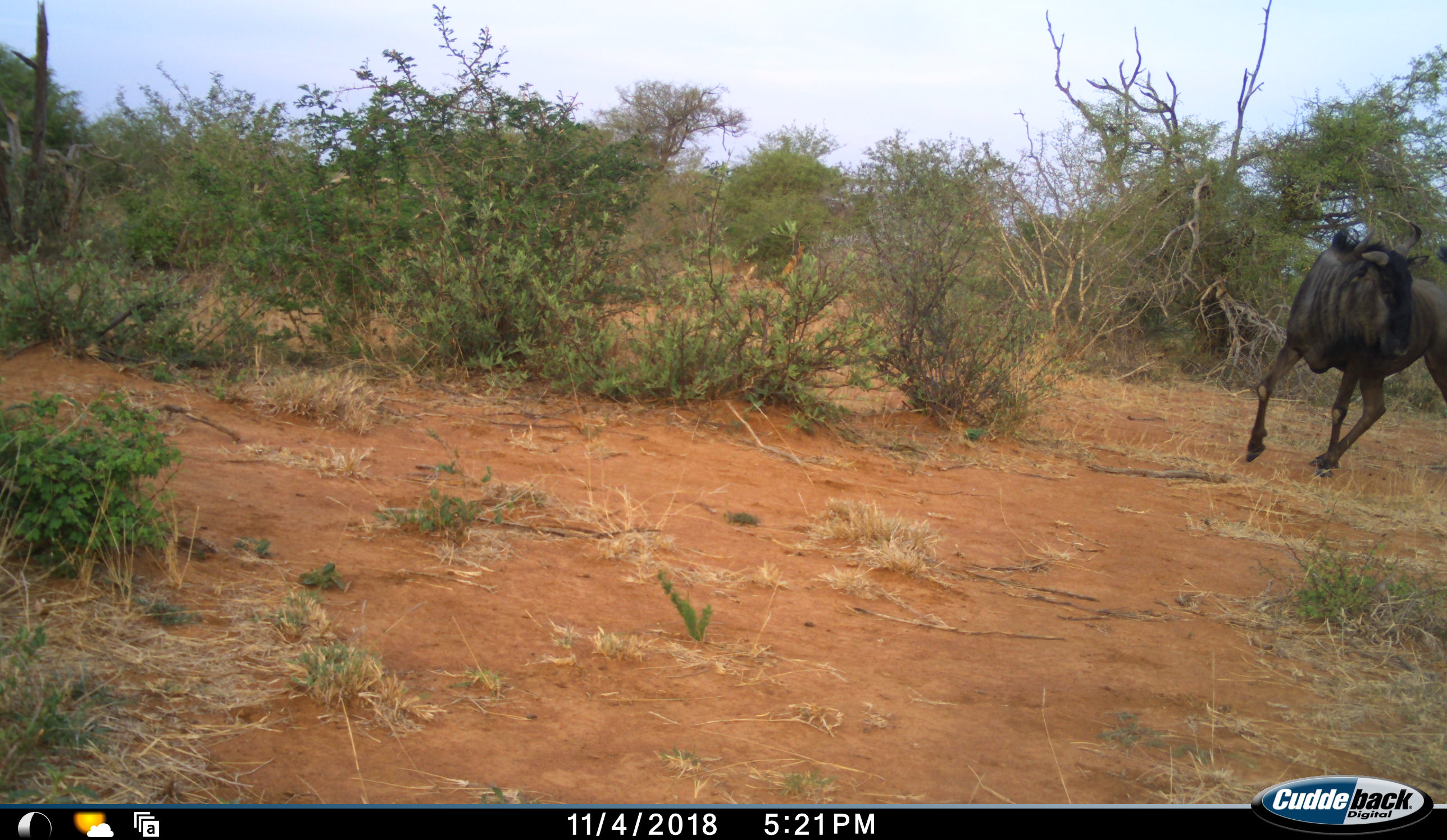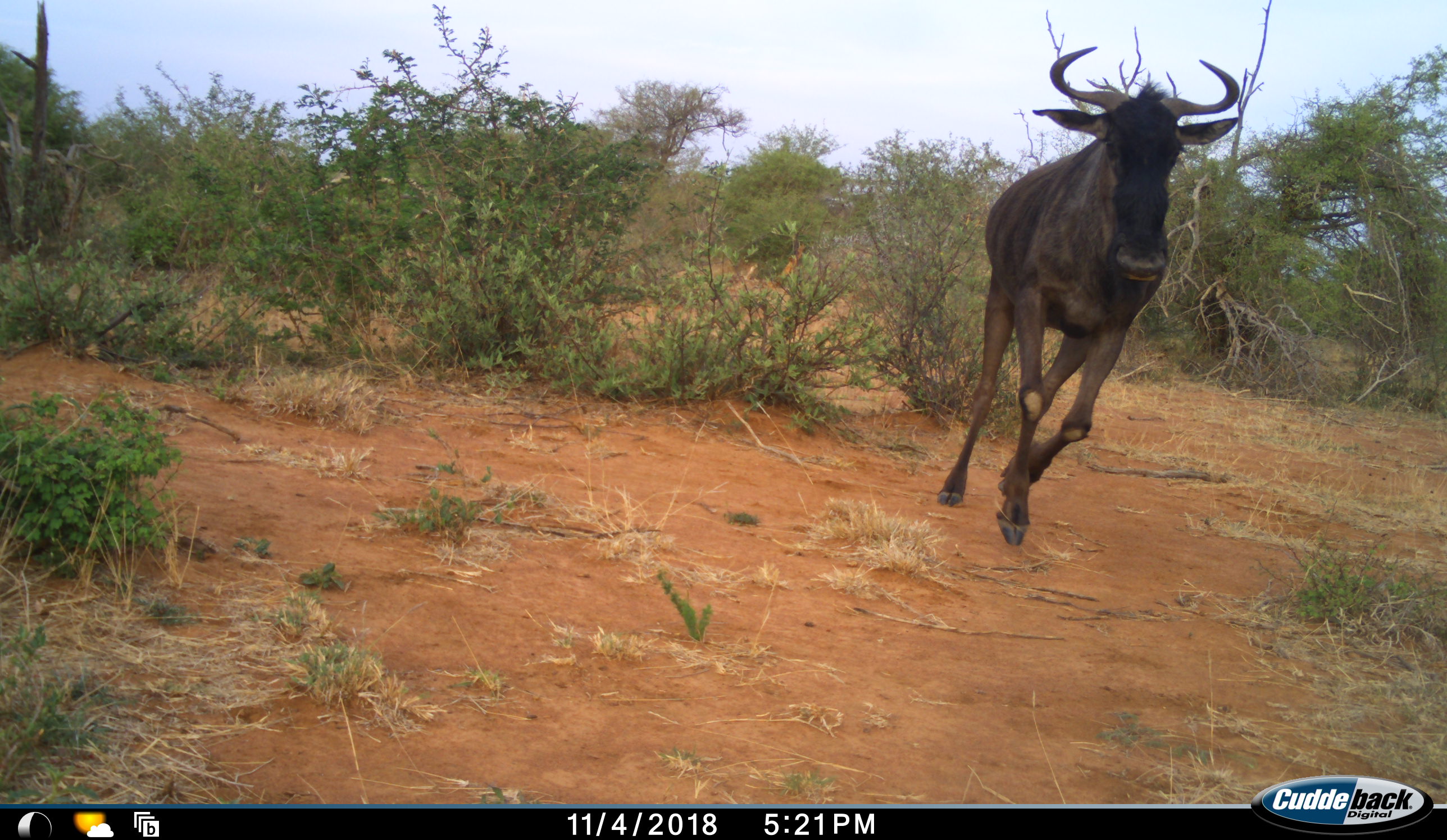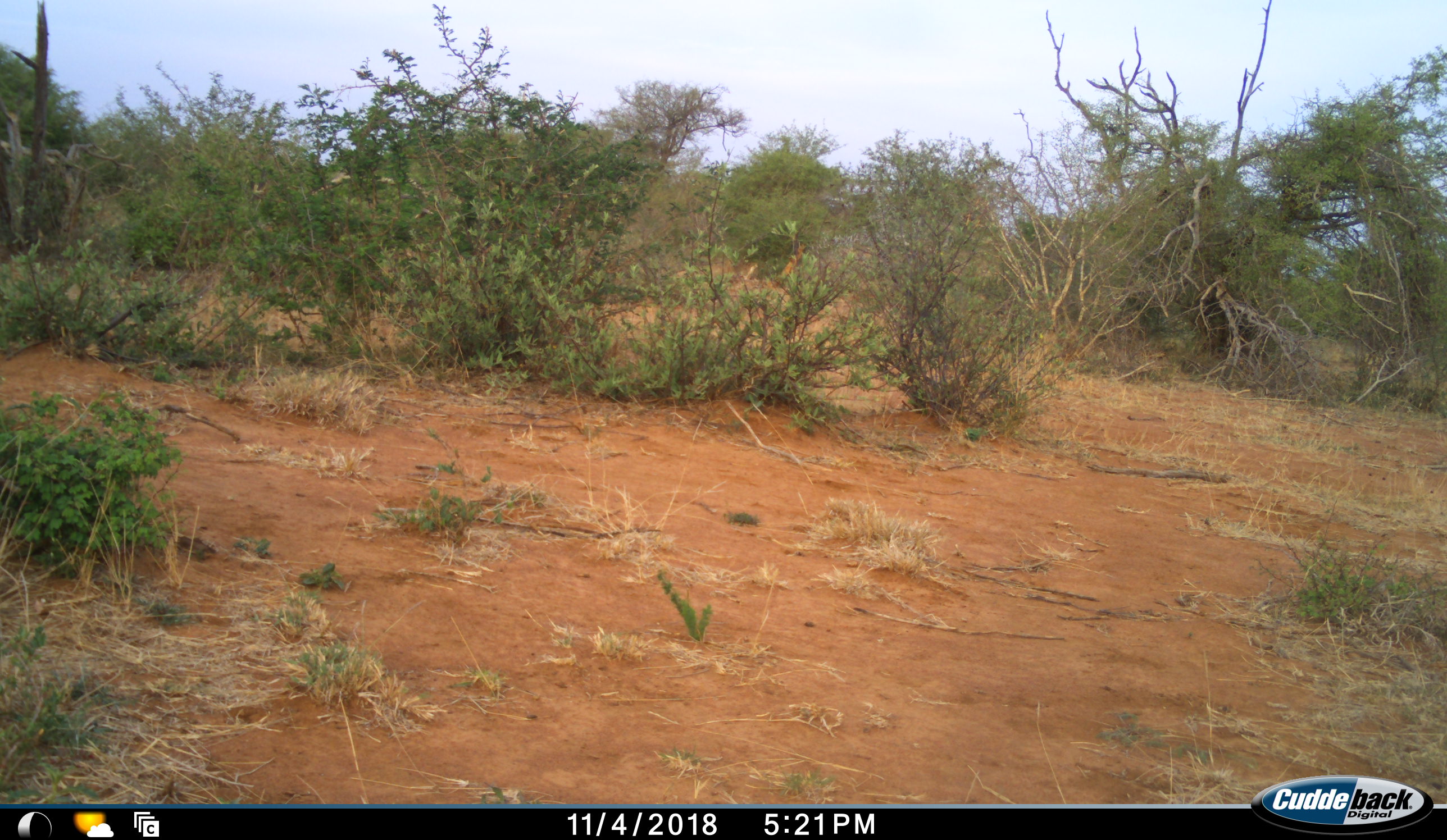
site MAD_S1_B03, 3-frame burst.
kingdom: Animalia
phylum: Chordata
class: Mammalia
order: Artiodactyla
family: Bovidae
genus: Connochaetes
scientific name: Connochaetes taurinus taurinus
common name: blue wildebeest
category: wildebeestblue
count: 1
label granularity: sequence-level